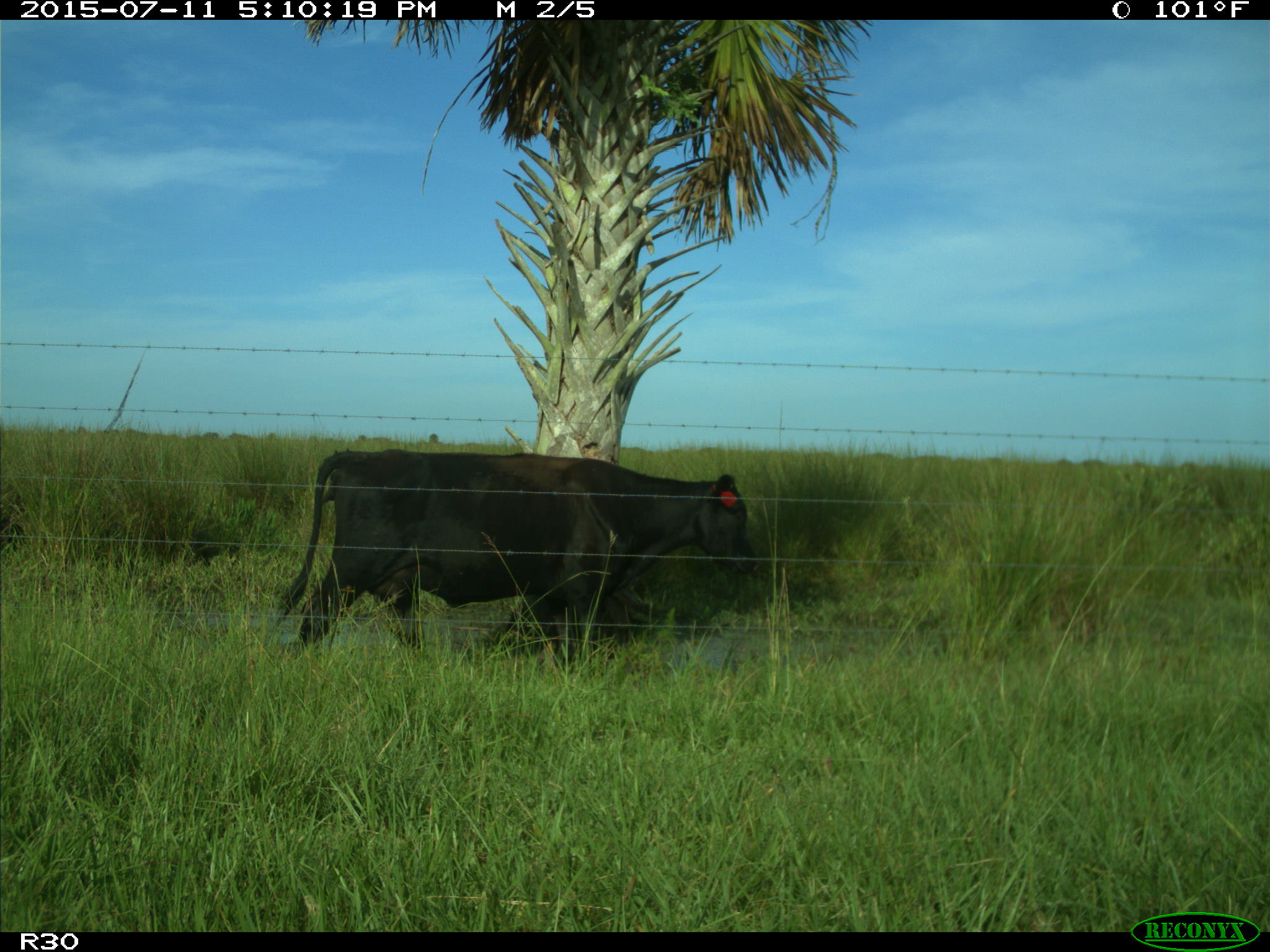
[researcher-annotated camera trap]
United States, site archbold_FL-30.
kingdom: Animalia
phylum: Chordata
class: Mammalia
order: Artiodactyla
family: Bovidae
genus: Bos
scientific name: Bos taurus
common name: domestic cow